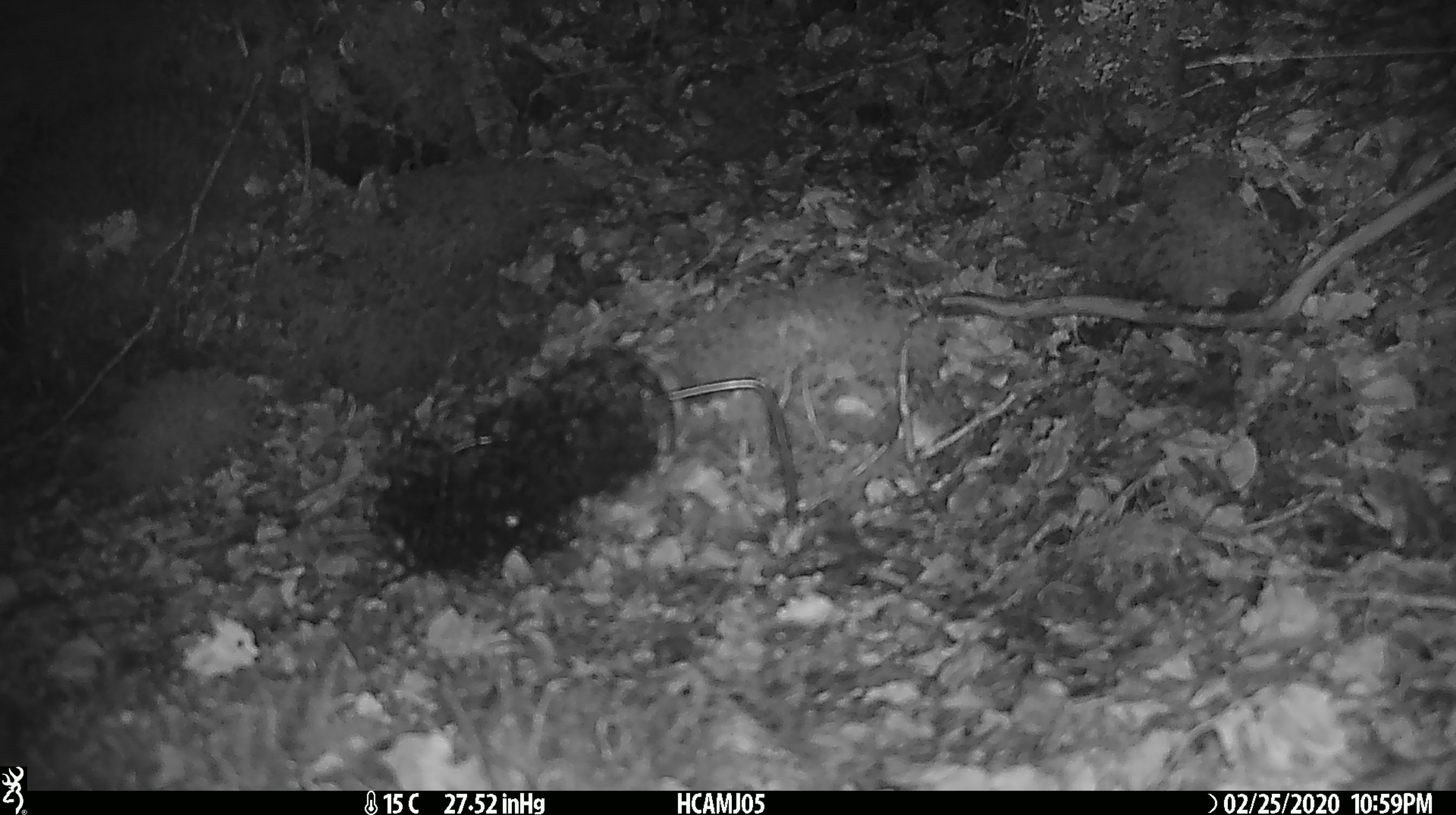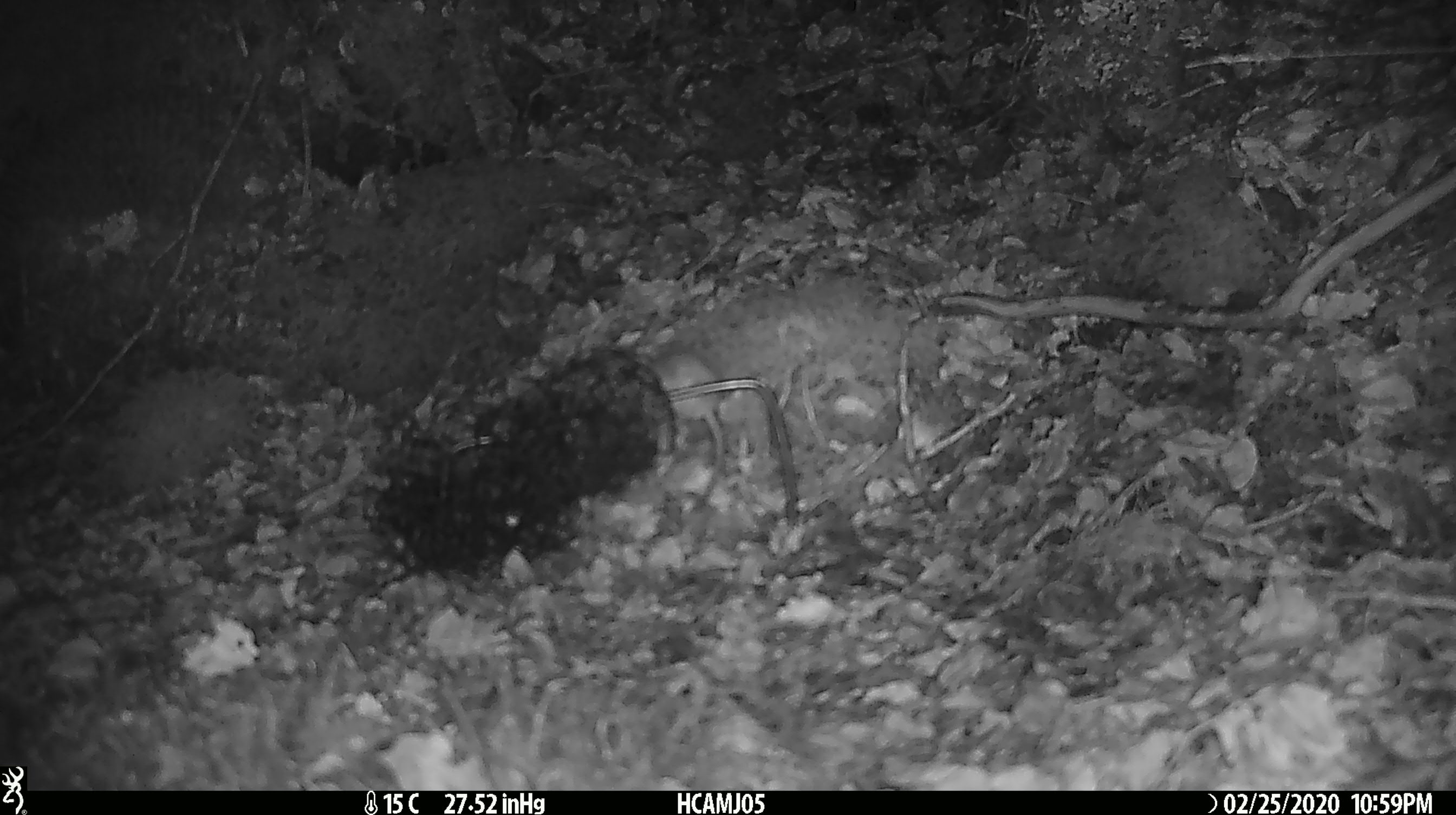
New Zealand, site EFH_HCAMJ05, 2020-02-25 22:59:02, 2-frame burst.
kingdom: Animalia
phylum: Chordata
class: Mammalia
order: Rodentia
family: Muridae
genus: Mus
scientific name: Mus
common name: mouse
Mouse (Mus).